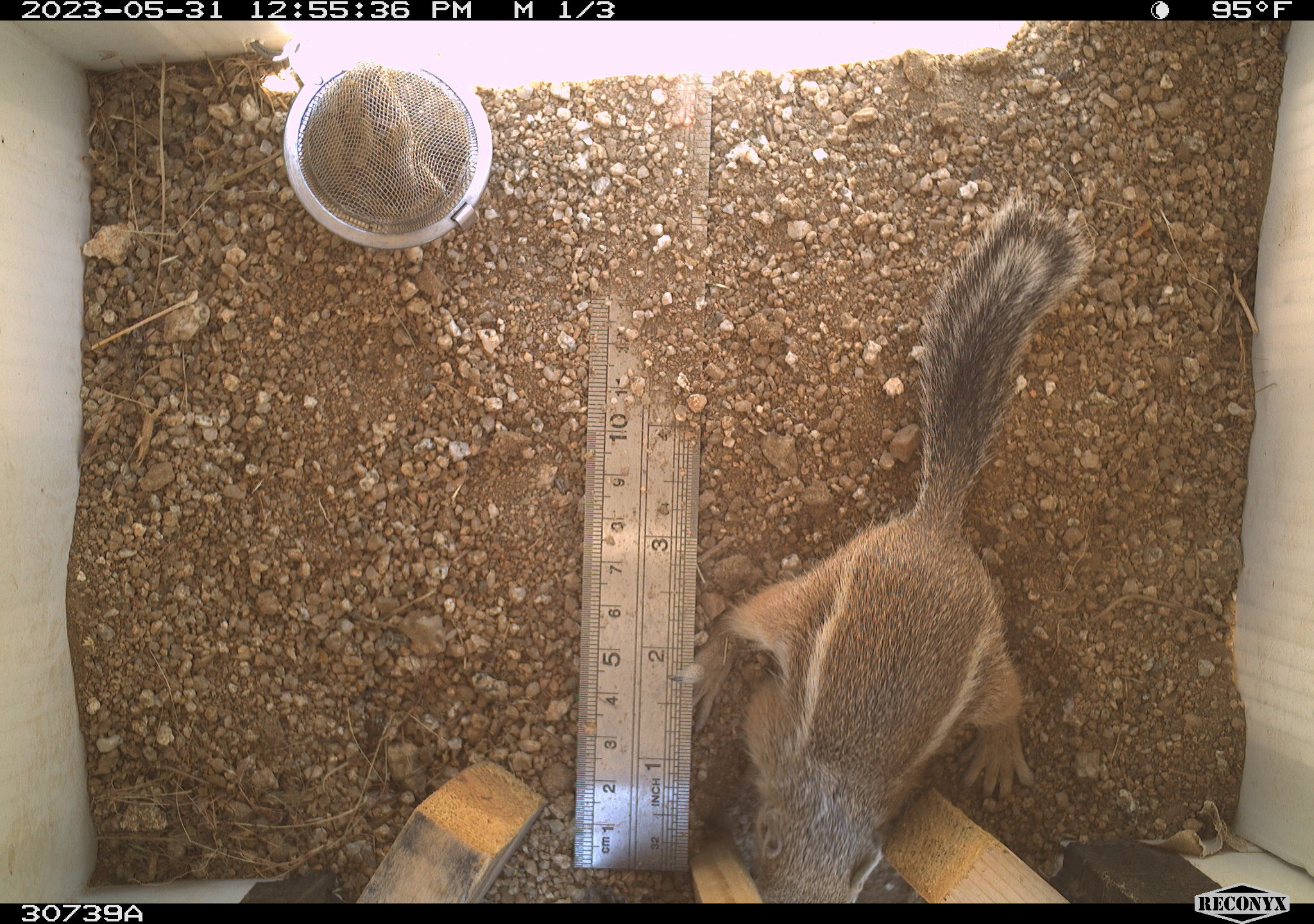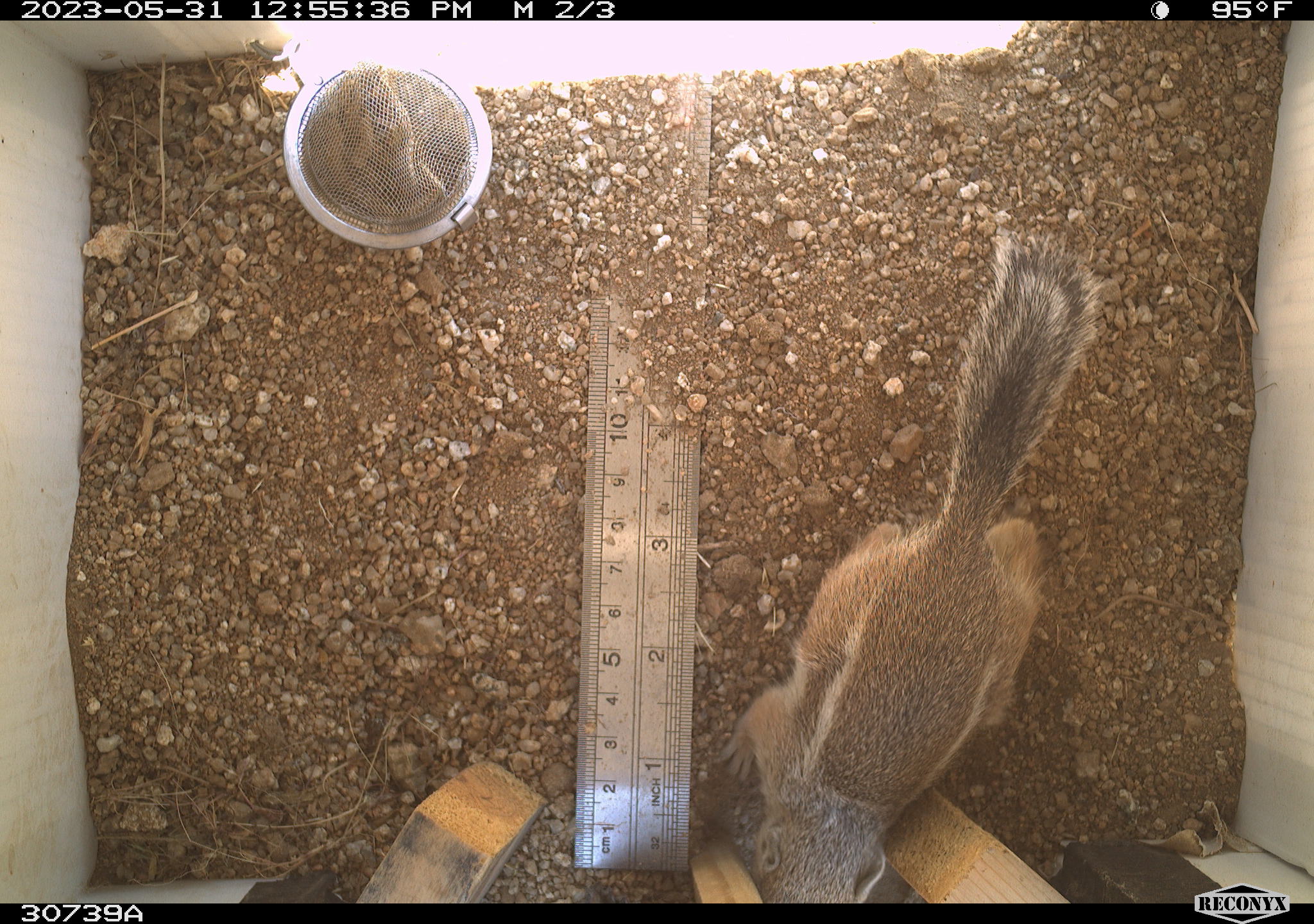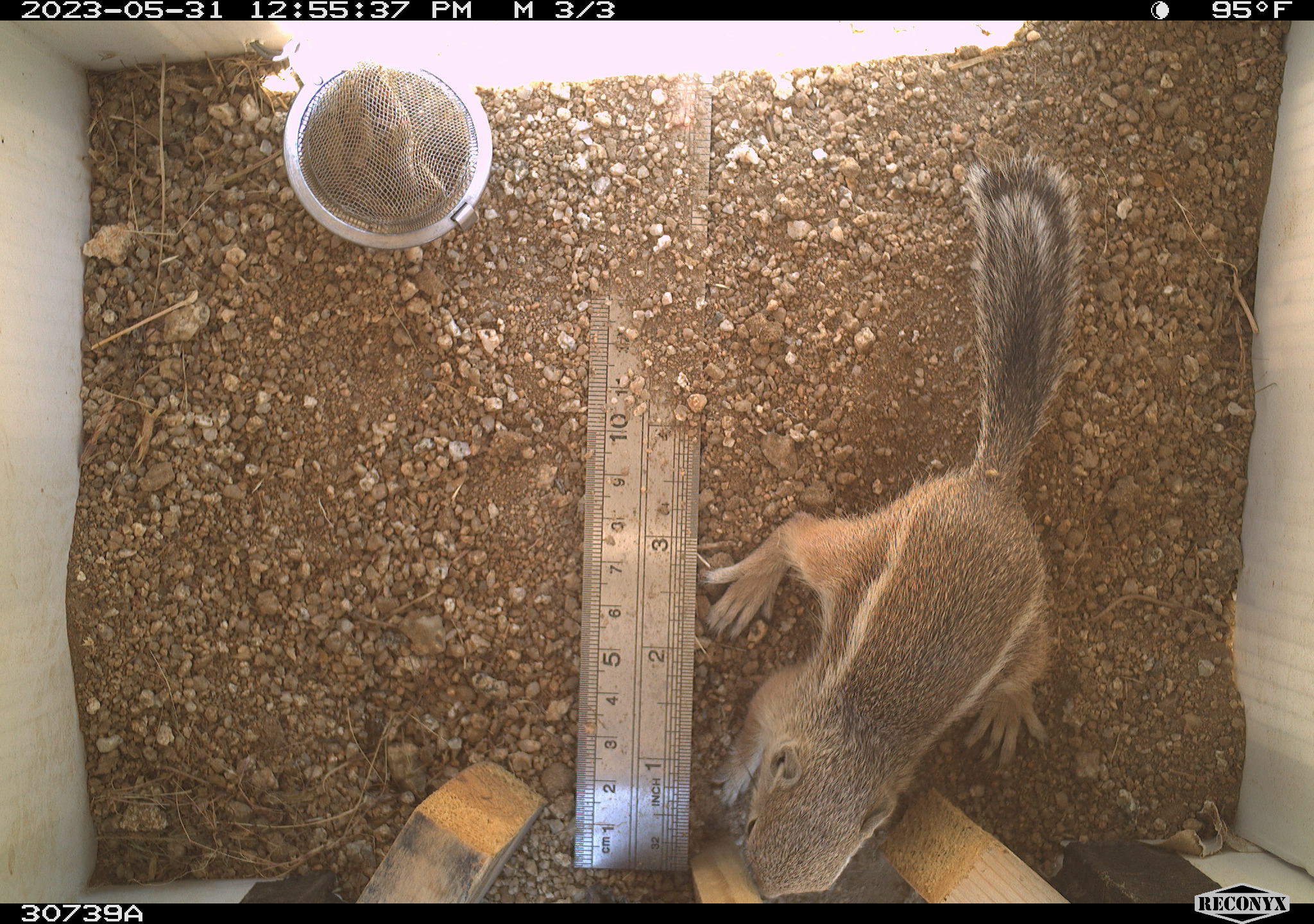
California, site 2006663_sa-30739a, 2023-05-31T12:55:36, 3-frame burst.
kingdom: Animalia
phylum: Chordata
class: Mammalia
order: Rodentia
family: Sciuridae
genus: Ammospermophilus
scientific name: Ammospermophilus leucurus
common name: white-tailed antelope squirrel